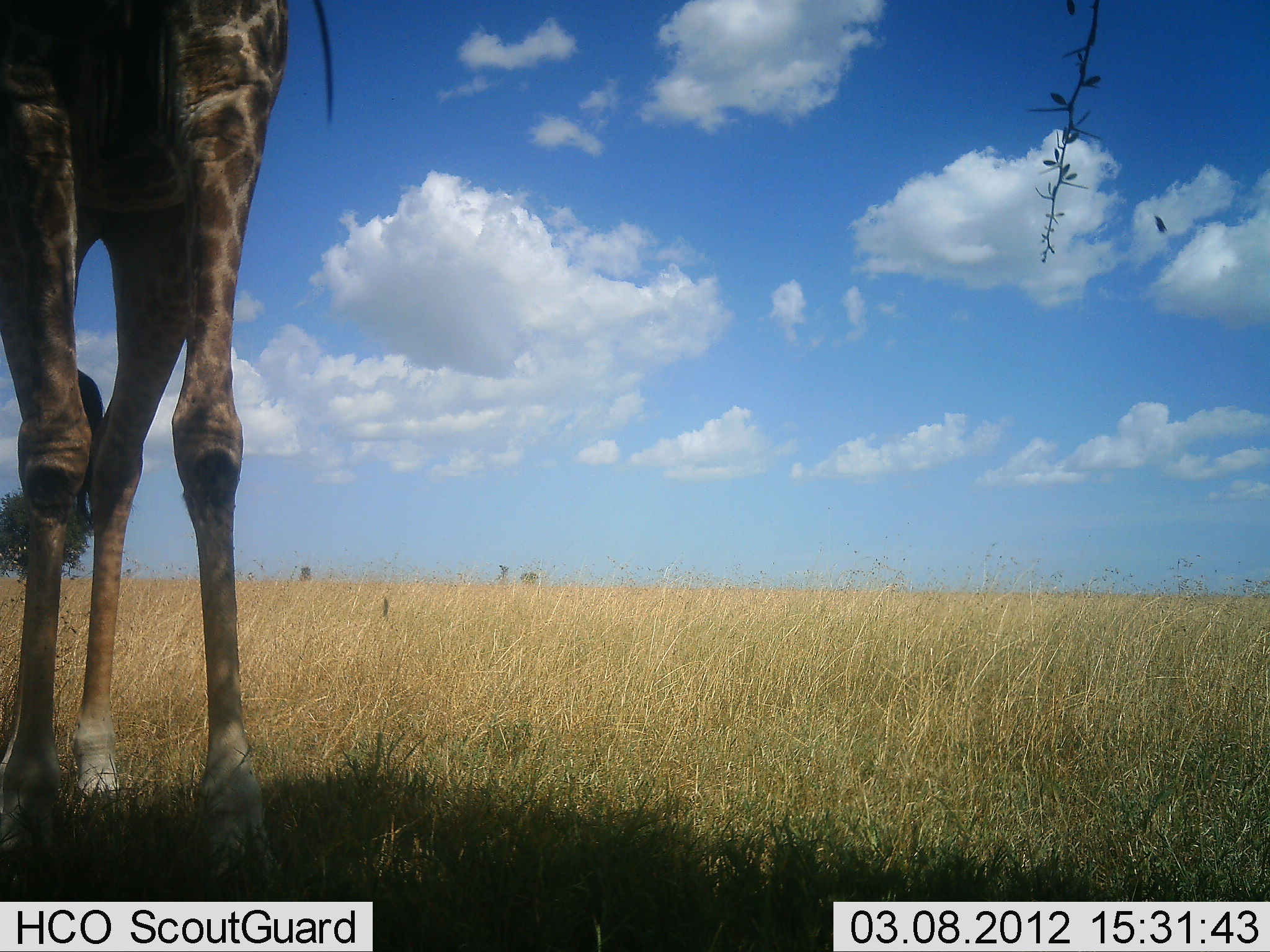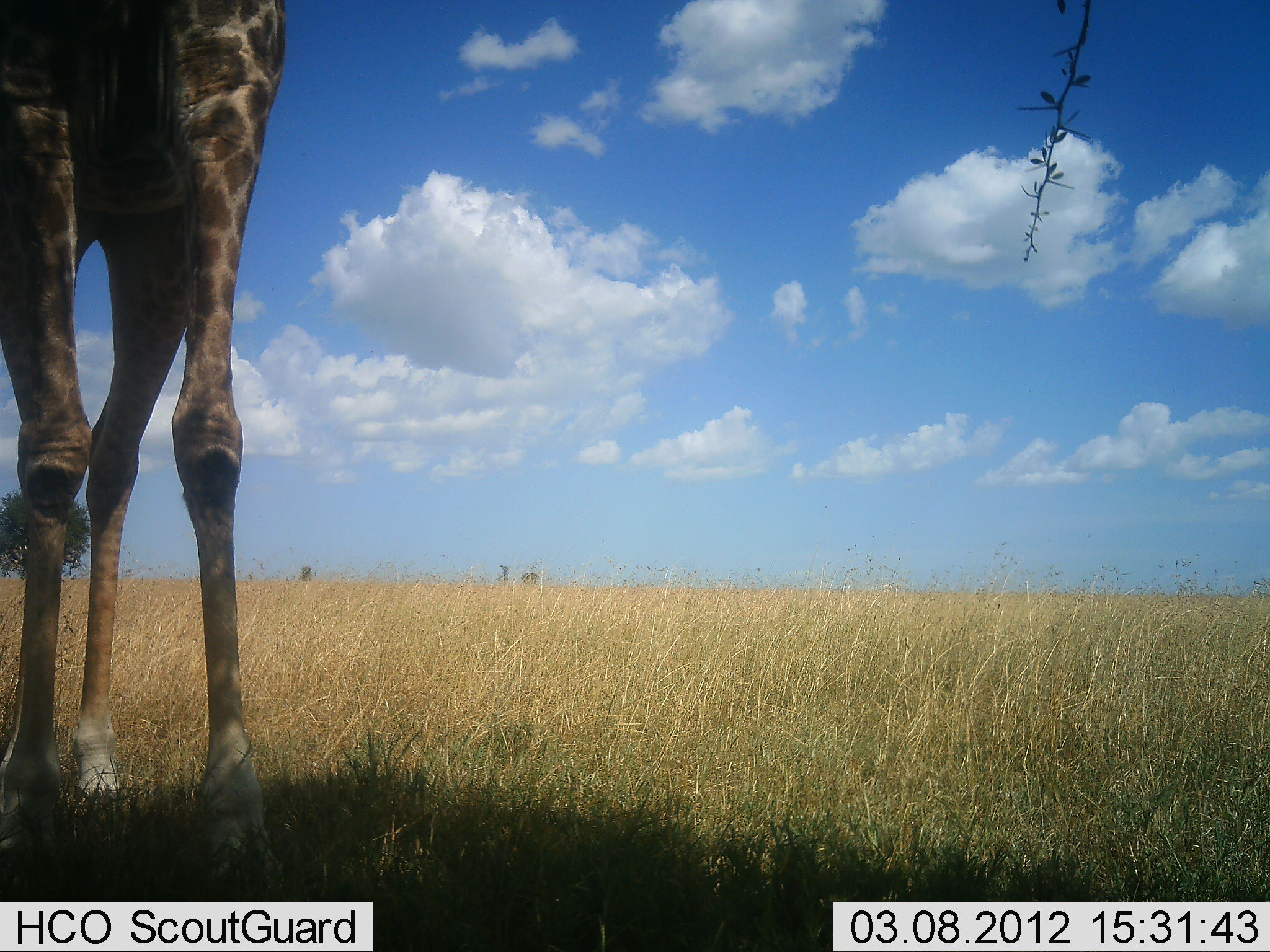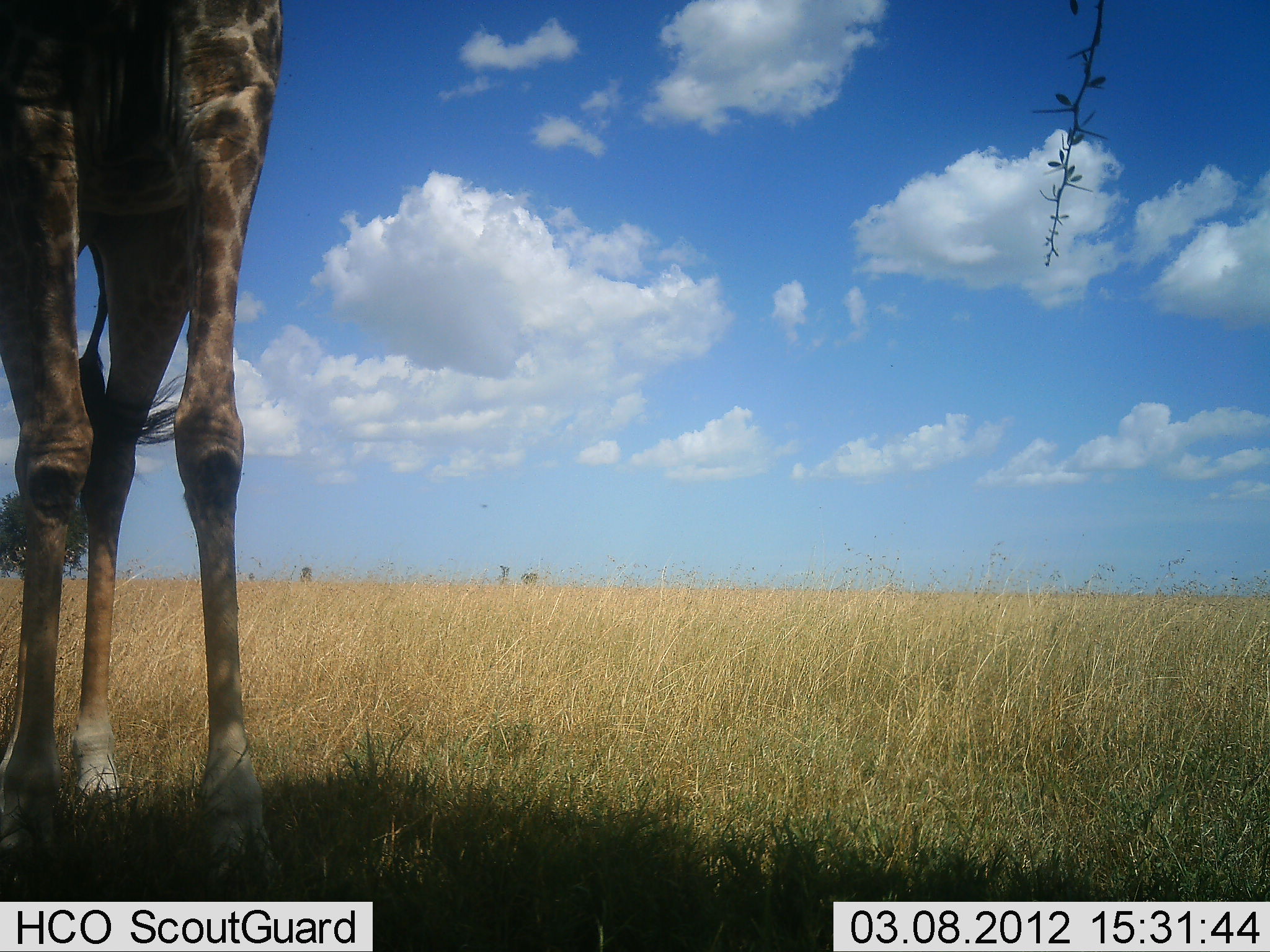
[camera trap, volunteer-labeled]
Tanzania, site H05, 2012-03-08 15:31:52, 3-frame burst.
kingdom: Animalia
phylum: Chordata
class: Mammalia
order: Artiodactyla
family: Giraffidae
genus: Giraffa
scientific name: Giraffa camelopardalis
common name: giraffe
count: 1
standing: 94%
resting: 0%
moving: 6%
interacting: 0%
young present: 0%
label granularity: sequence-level